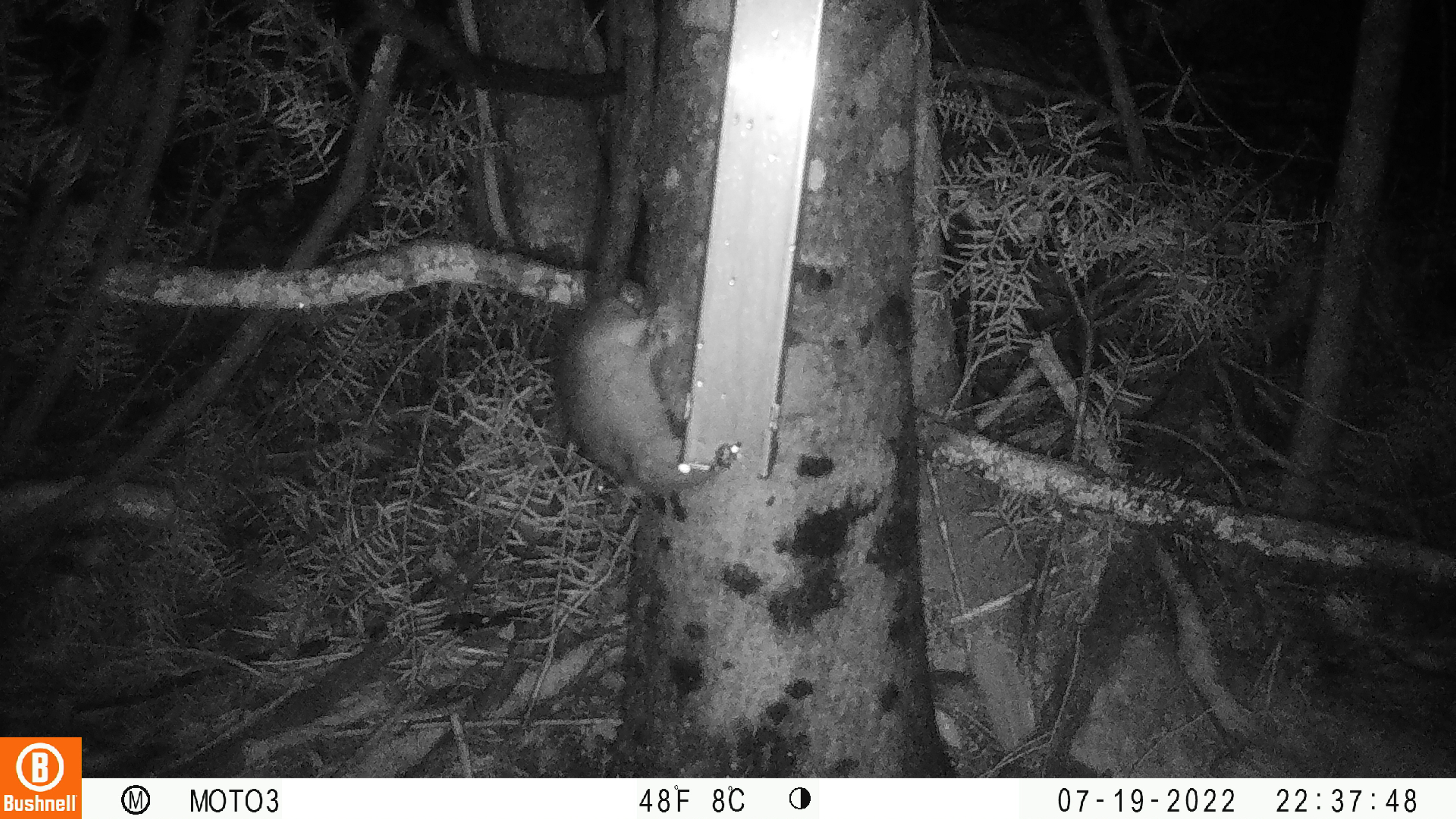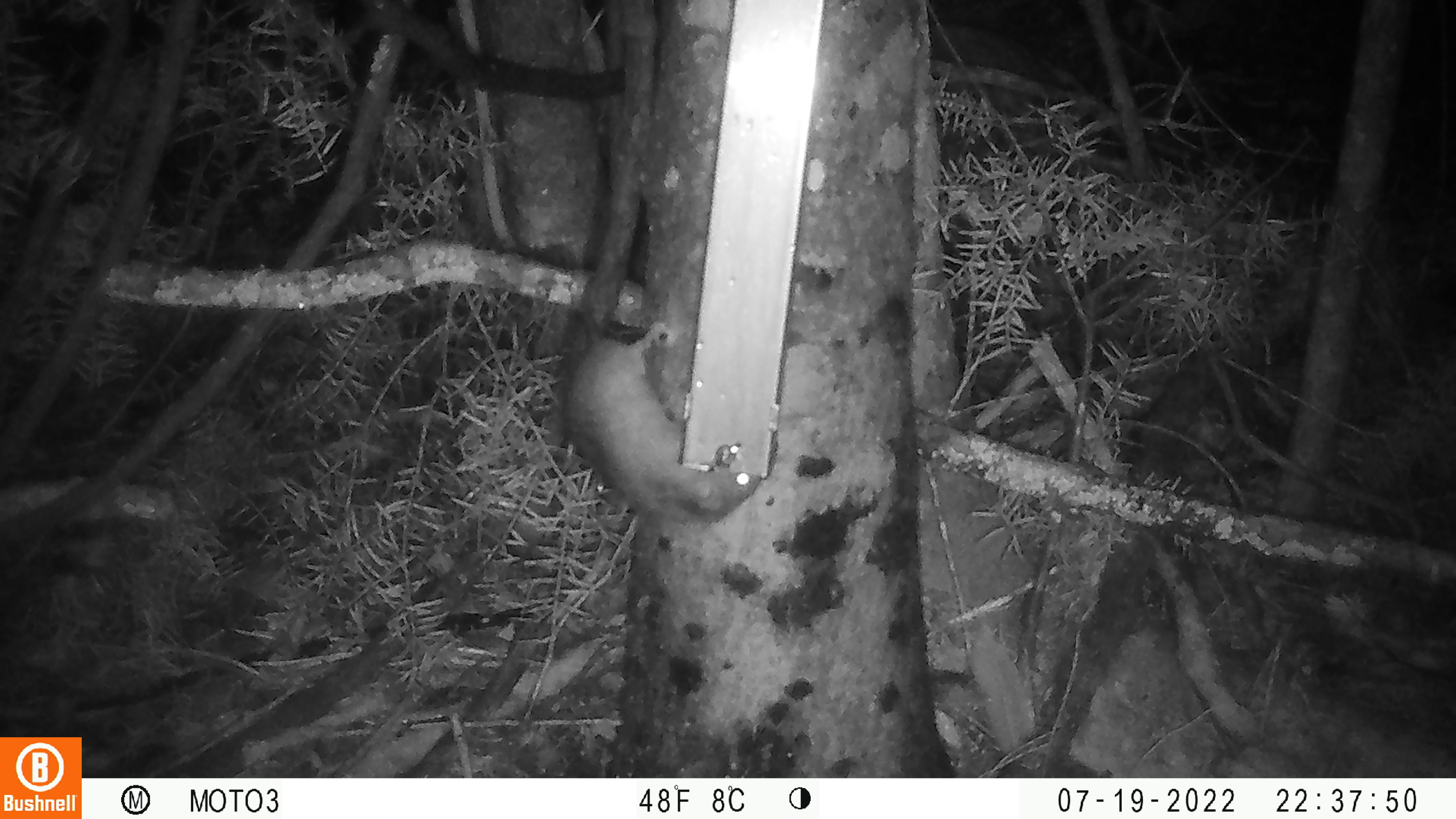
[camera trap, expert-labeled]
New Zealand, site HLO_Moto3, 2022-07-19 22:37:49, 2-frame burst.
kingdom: Animalia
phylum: Chordata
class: Mammalia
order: Rodentia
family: Muridae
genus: Rattus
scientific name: Rattus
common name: rat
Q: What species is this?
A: Rat (Rattus).